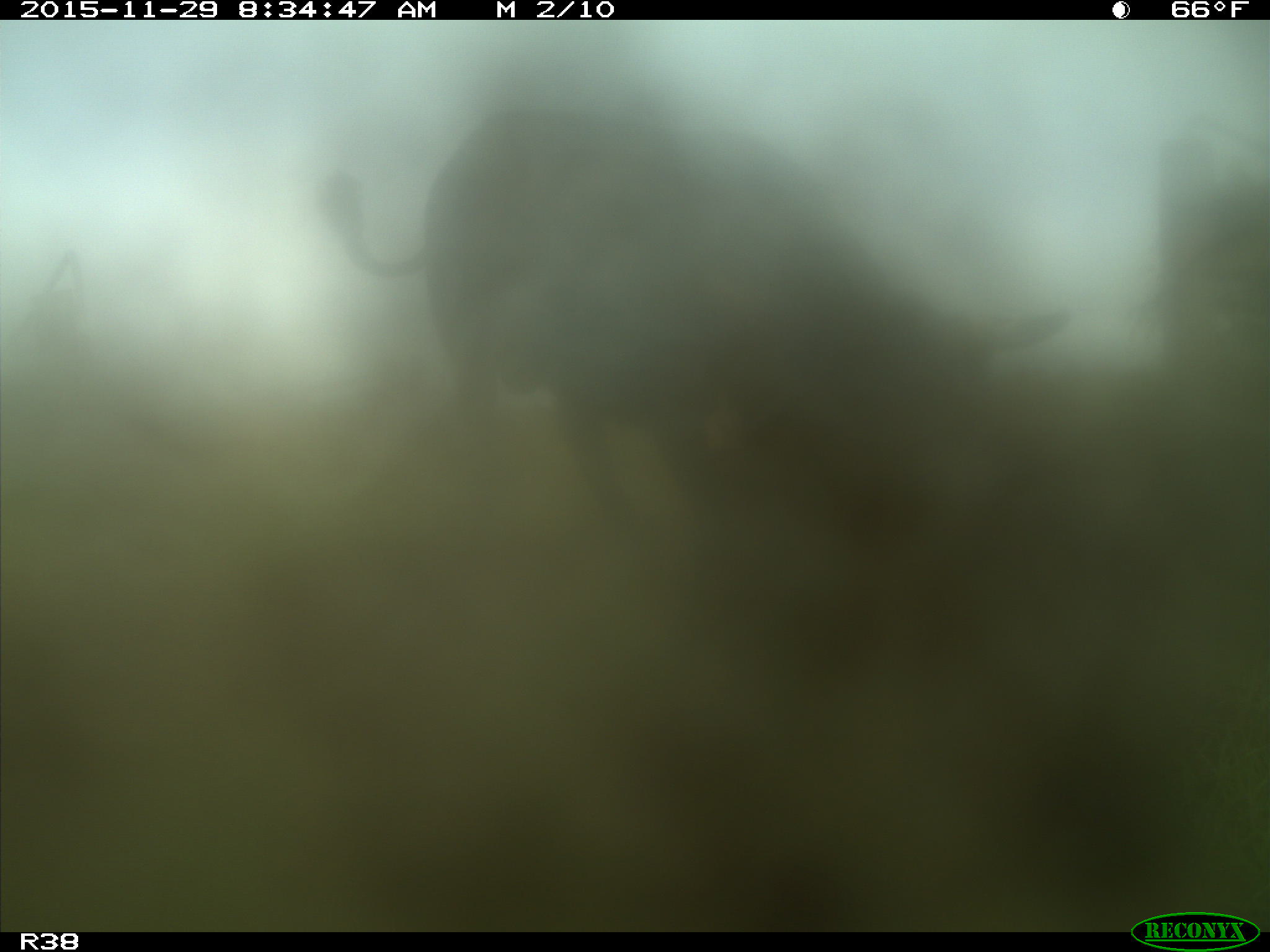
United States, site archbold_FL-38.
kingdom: Animalia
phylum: Chordata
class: Mammalia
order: Artiodactyla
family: Bovidae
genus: Bos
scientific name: Bos taurus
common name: domestic cow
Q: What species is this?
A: Bos taurus (domestic cow).